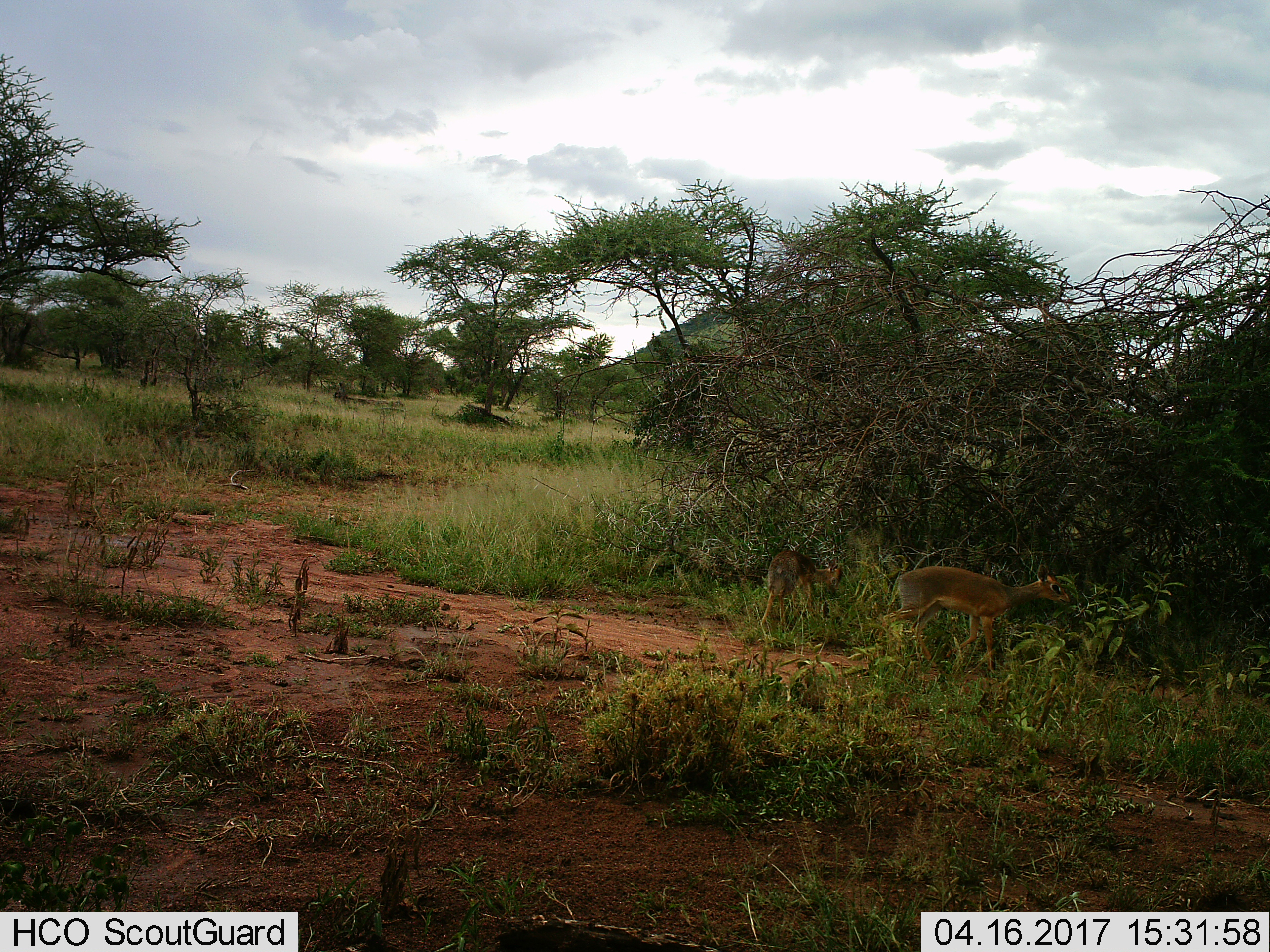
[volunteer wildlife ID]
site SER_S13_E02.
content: unidentified animal